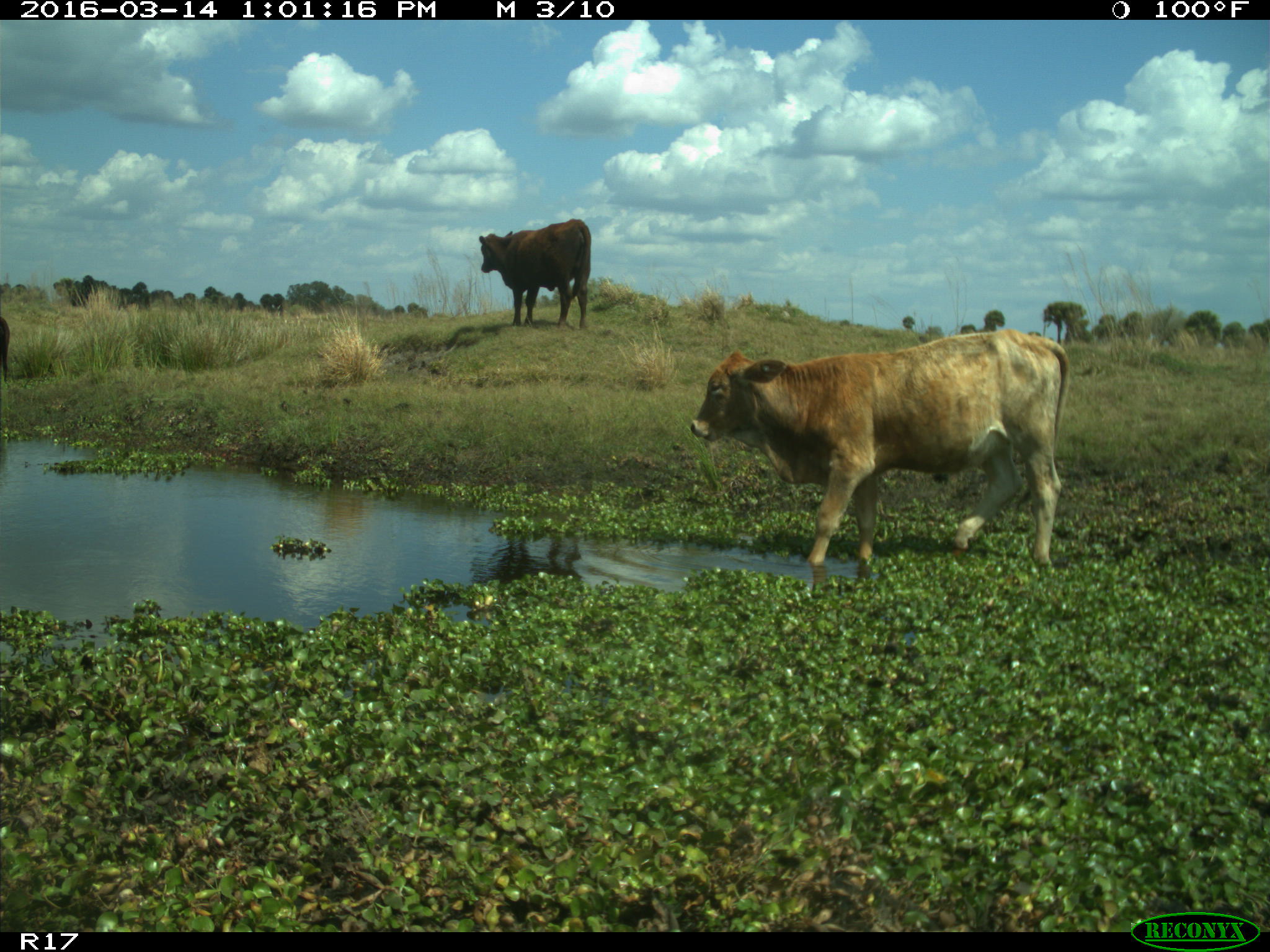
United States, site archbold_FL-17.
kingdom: Animalia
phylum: Chordata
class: Mammalia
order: Artiodactyla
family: Bovidae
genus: Bos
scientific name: Bos taurus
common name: domestic cow